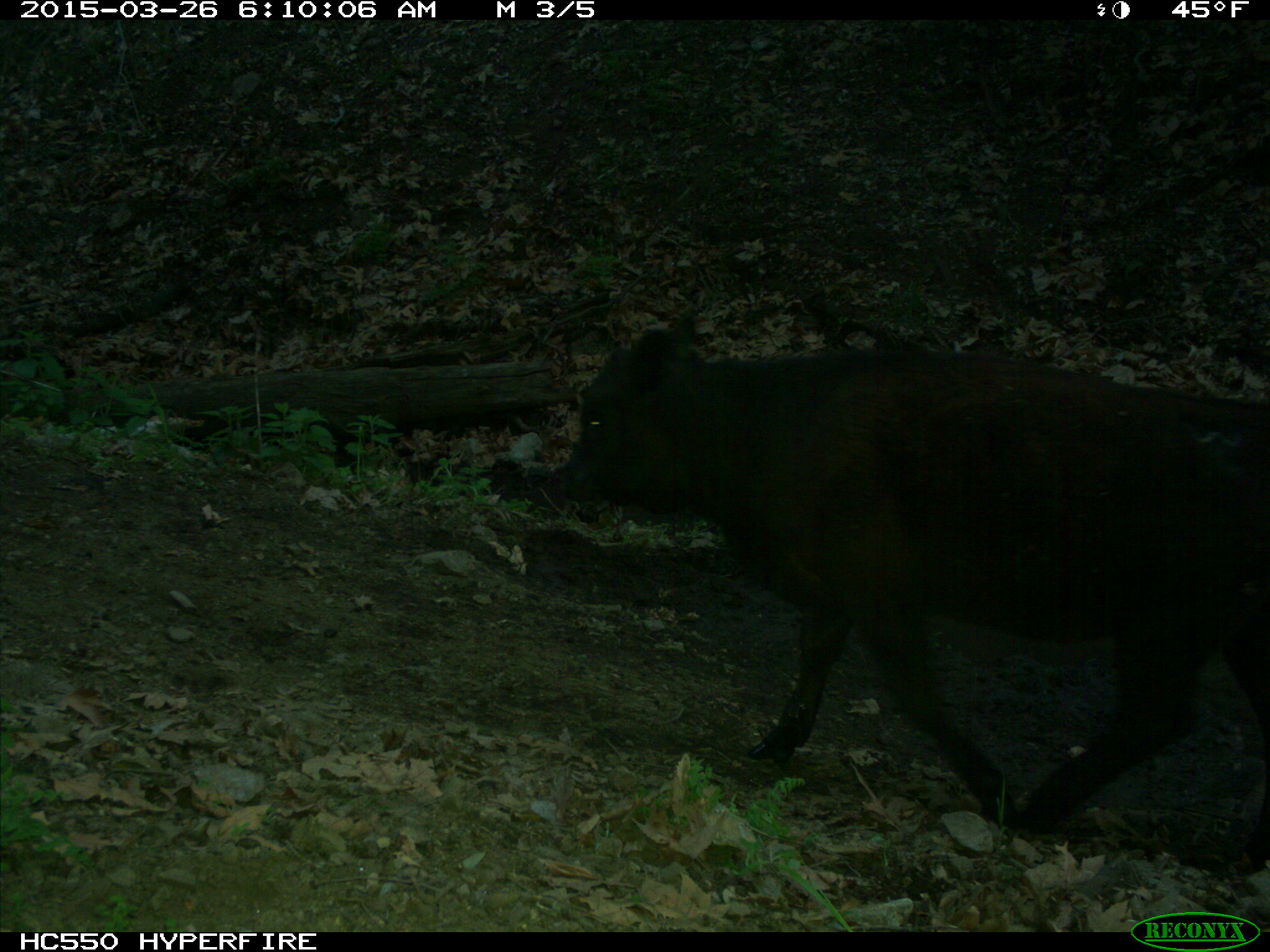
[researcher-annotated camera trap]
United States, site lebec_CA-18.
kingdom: Animalia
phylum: Chordata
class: Mammalia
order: Artiodactyla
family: Bovidae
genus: Bos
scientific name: Bos taurus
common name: domestic cow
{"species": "Bos taurus (domestic cow)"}